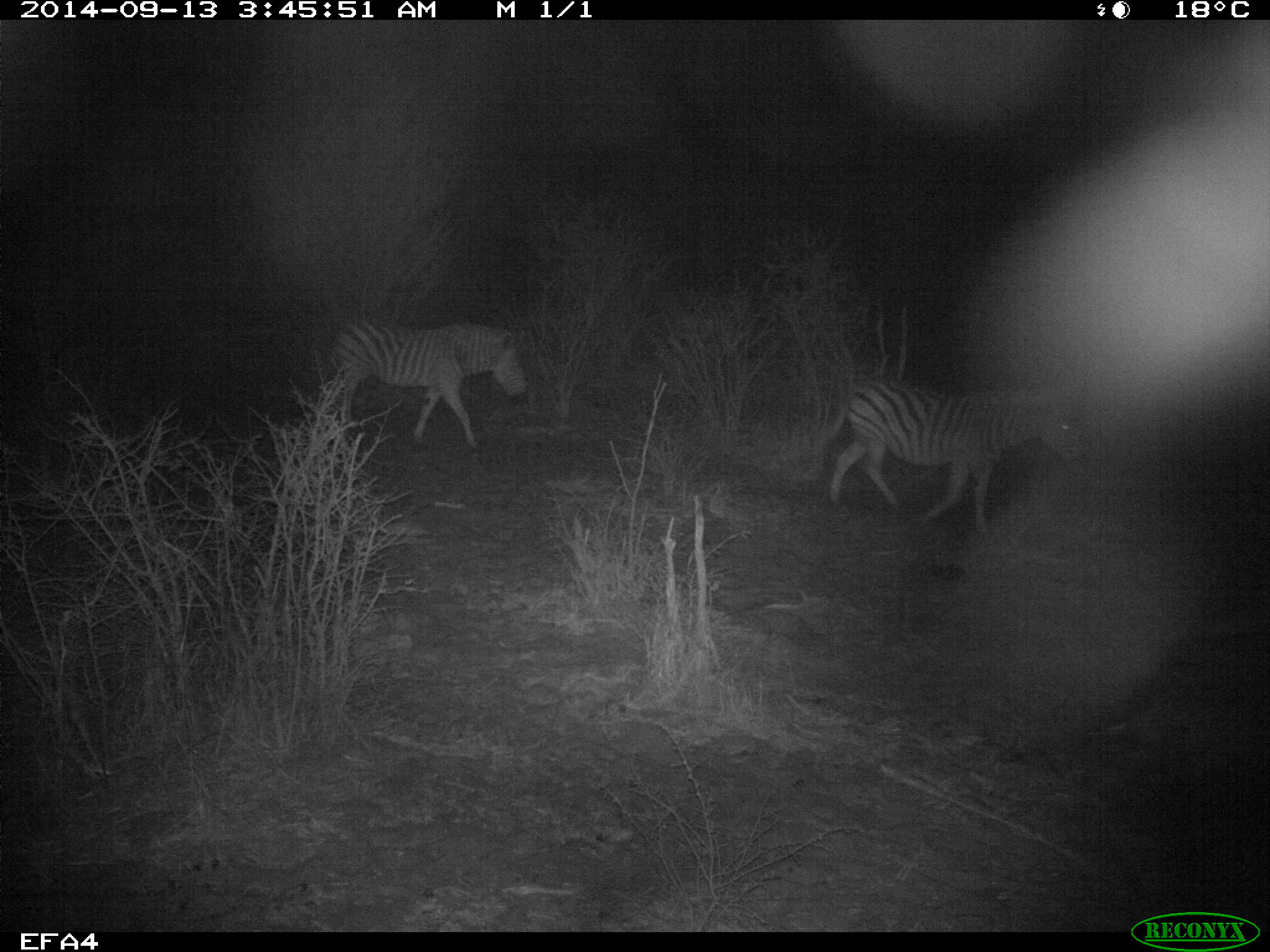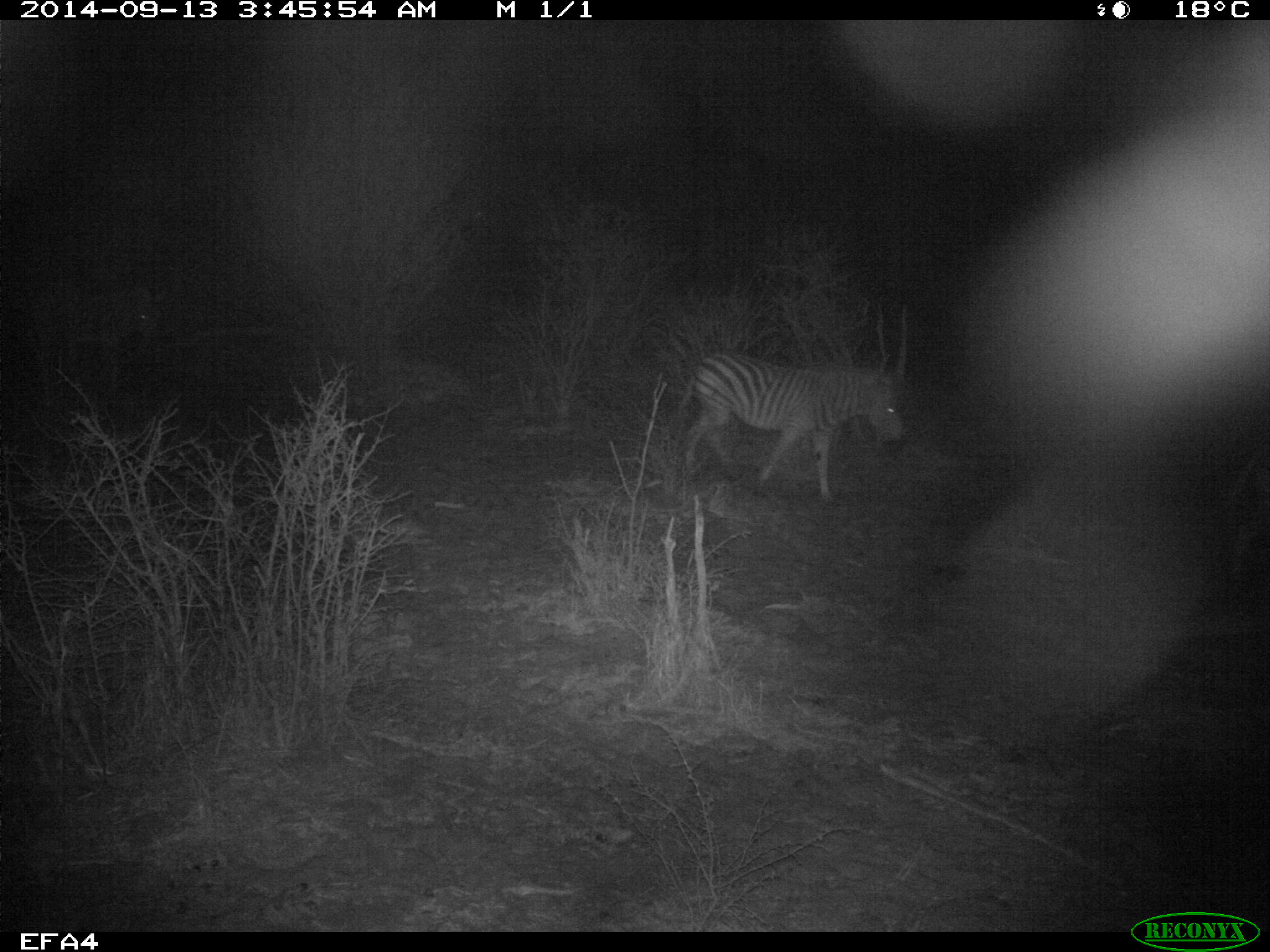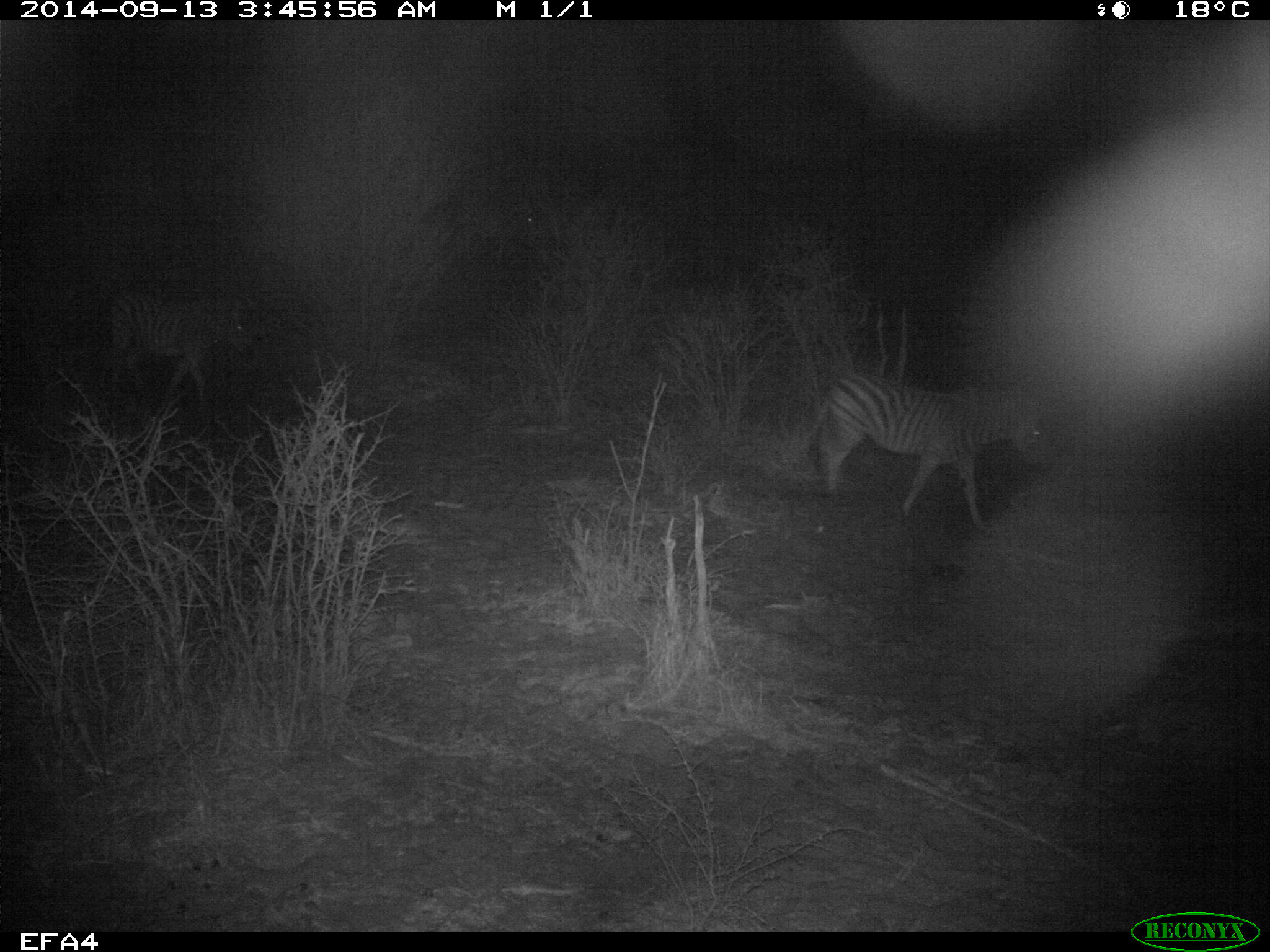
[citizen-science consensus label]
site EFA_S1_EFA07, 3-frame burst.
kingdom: Animalia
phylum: Chordata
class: Mammalia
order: Perissodactyla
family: Equidae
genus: Equus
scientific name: Equus quagga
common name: plains zebra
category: zebraplains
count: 2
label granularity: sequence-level